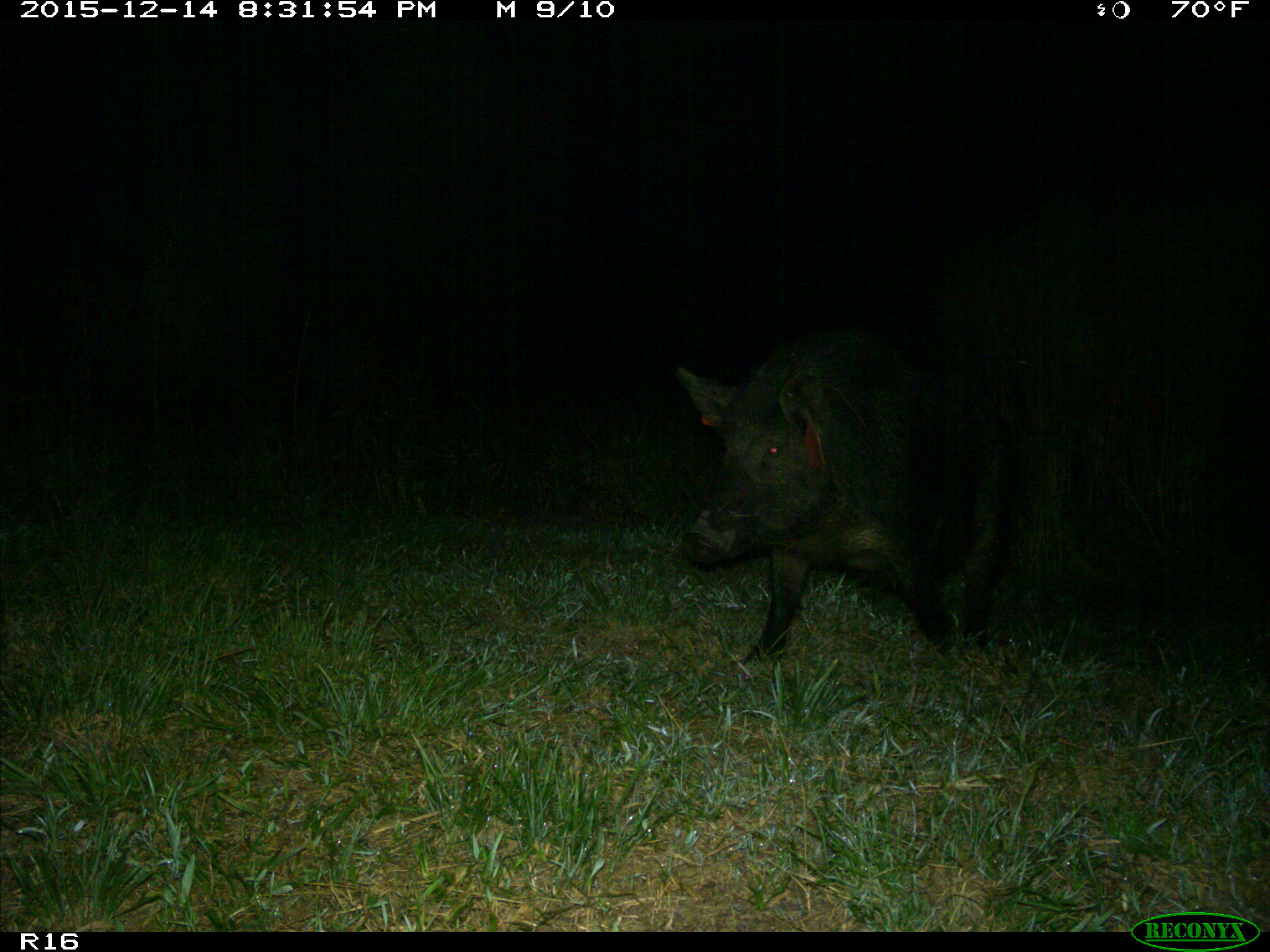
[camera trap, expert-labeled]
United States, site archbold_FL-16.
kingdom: Animalia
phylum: Chordata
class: Mammalia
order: Artiodactyla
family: Suidae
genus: Sus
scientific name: Sus scrofa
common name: wild boar